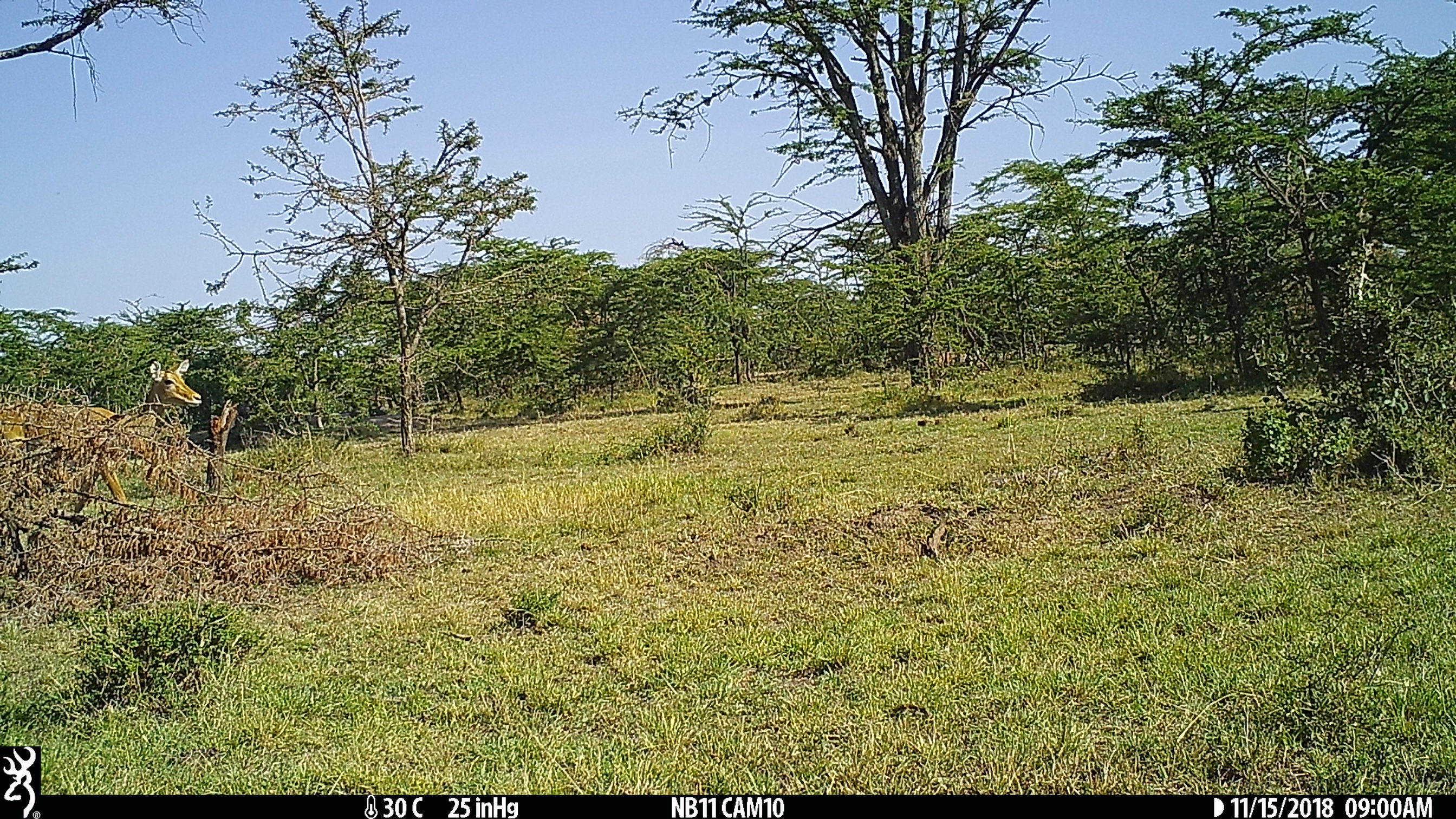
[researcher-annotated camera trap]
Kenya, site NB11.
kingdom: Animalia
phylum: Chordata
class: Mammalia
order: Artiodactyla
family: Bovidae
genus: Aepyceros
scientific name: Aepyceros melampus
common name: impala